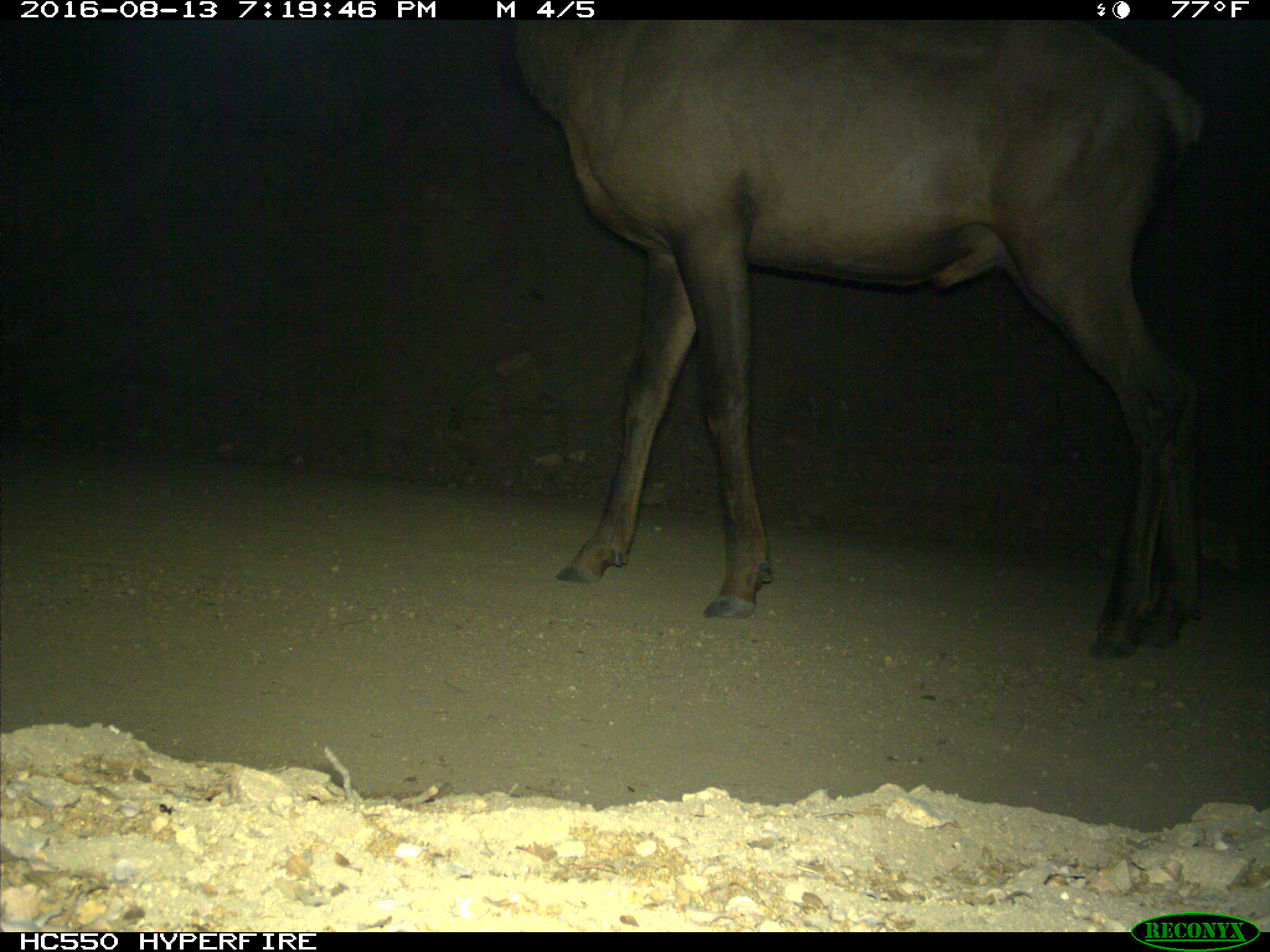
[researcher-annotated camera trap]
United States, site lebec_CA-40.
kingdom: Animalia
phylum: Chordata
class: Mammalia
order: Artiodactyla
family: Cervidae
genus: Cervus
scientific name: Cervus canadensis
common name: elk